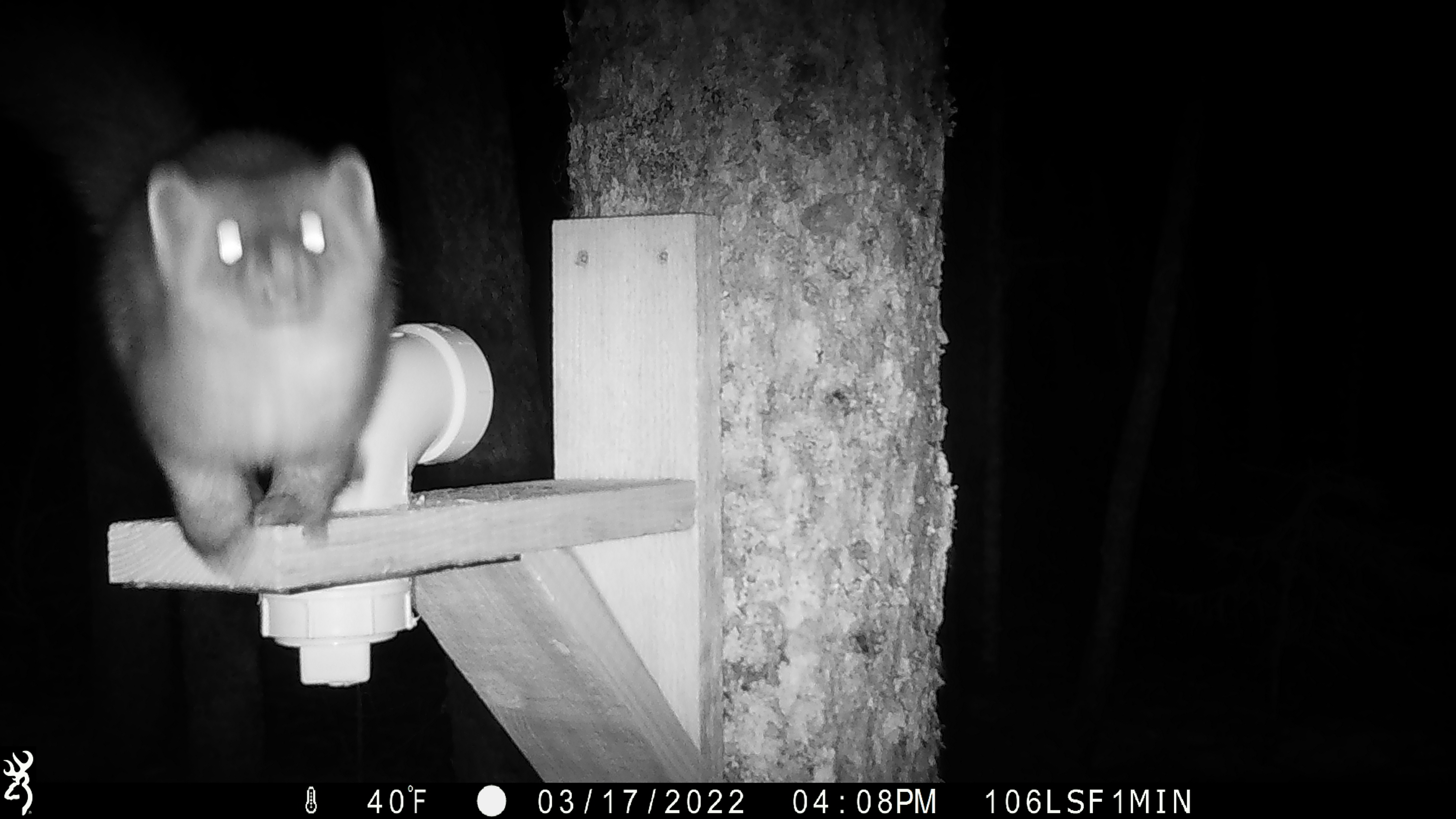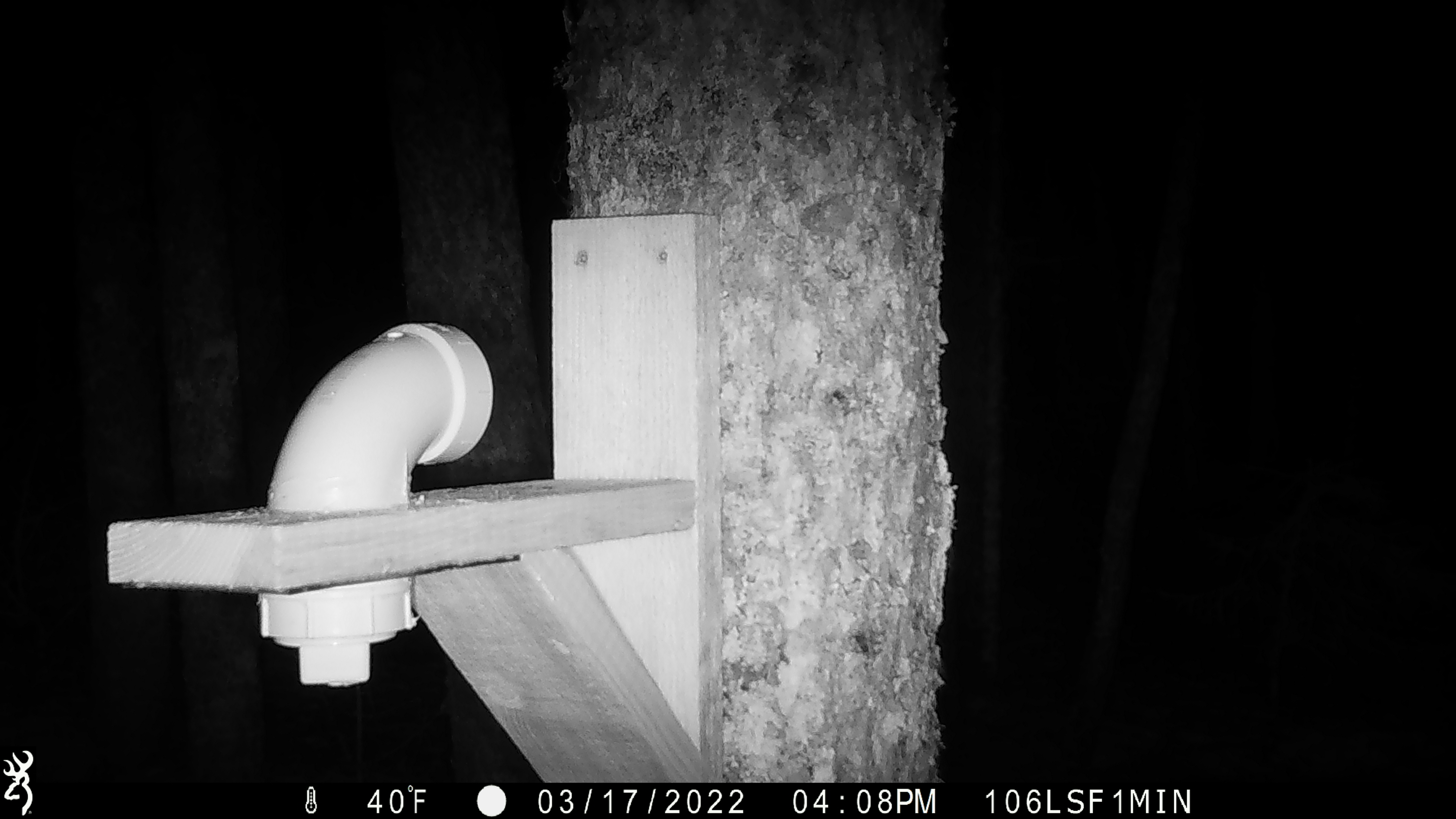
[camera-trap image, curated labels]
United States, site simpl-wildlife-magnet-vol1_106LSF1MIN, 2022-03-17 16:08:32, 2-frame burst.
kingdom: Animalia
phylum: Chordata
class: Mammalia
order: Carnivora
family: Mustelidae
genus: Martes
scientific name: Martes americana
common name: american marten